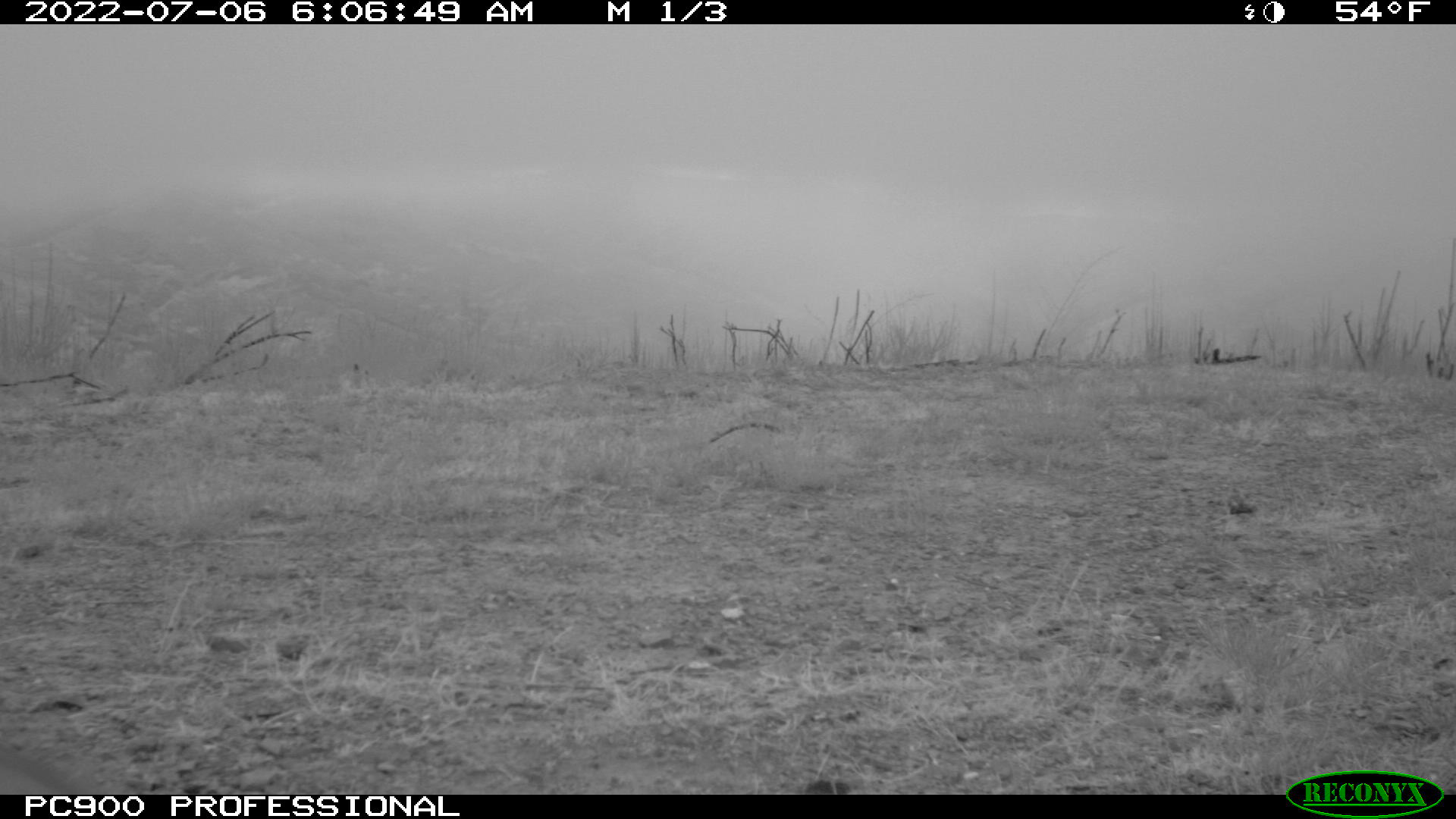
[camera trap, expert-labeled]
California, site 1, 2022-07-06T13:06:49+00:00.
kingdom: Animalia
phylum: Chordata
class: Mammalia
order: Lagomorpha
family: Leporidae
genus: Lepus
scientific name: Lepus californicus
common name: black-tailed jackrabbit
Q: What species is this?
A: Black-tailed jackrabbit (Lepus californicus).